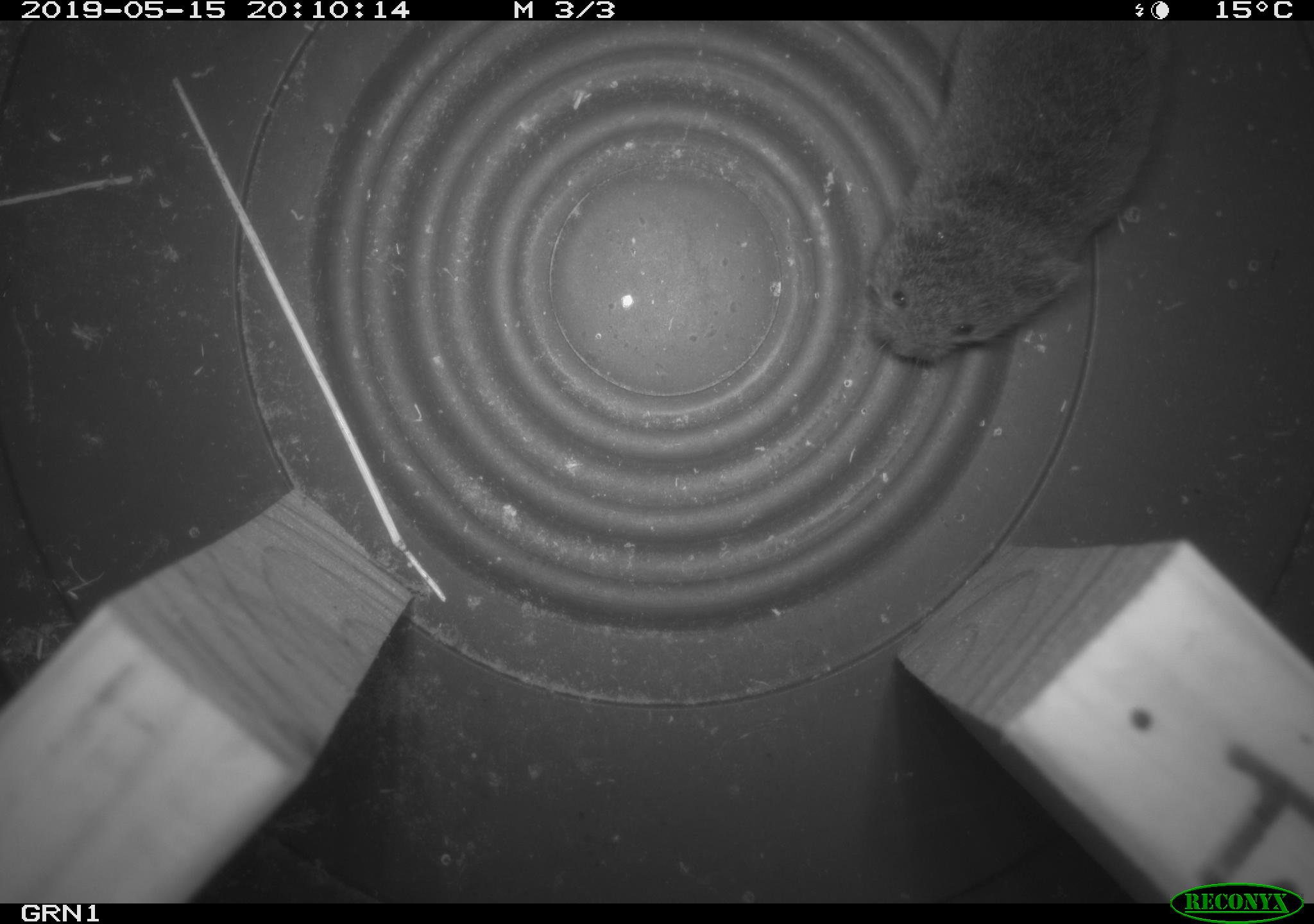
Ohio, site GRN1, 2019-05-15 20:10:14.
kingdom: Animalia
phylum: Chordata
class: Mammalia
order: Rodentia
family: Cricetidae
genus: Microtus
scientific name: Microtus pennsylvanicus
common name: meadow vole